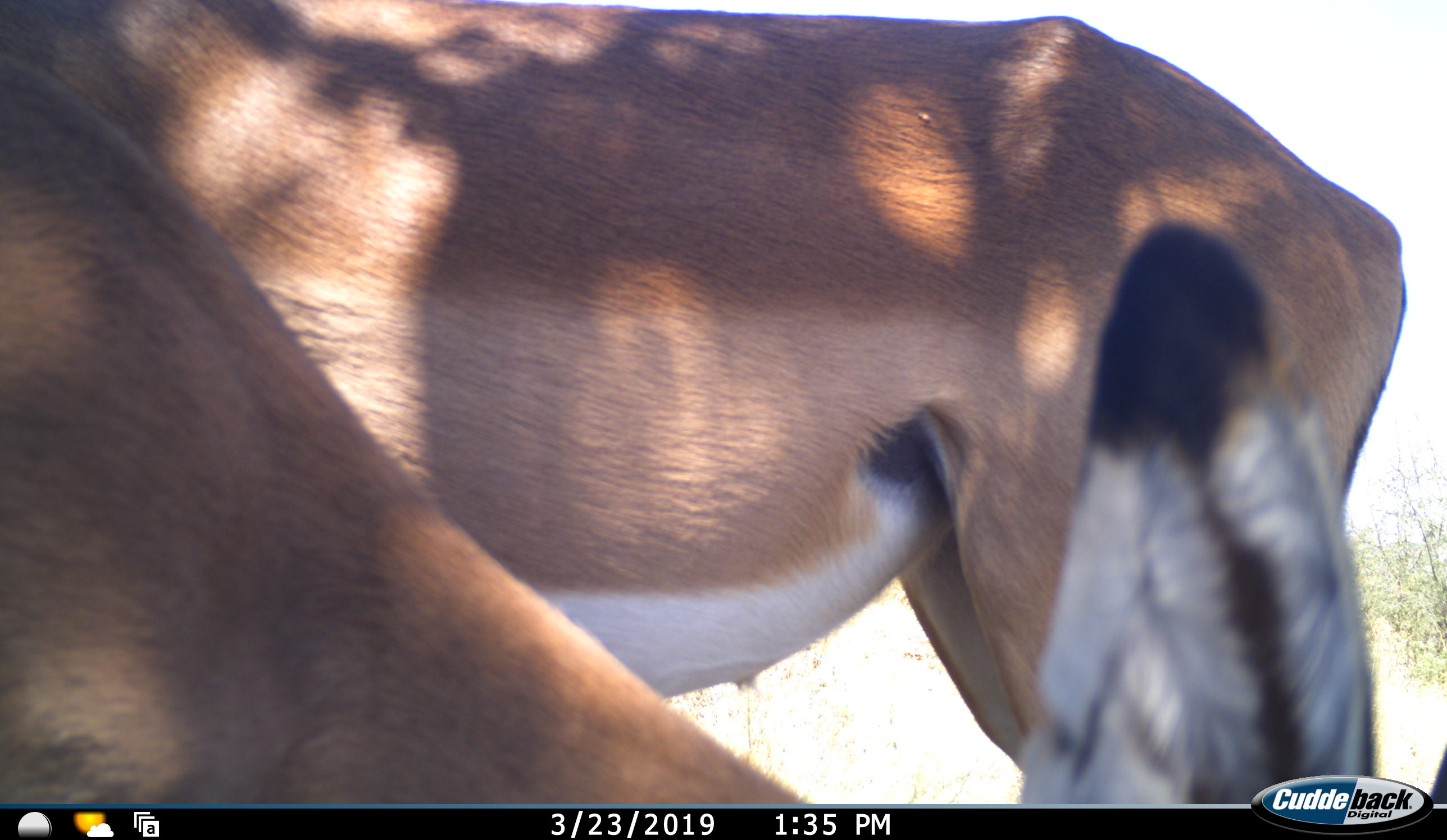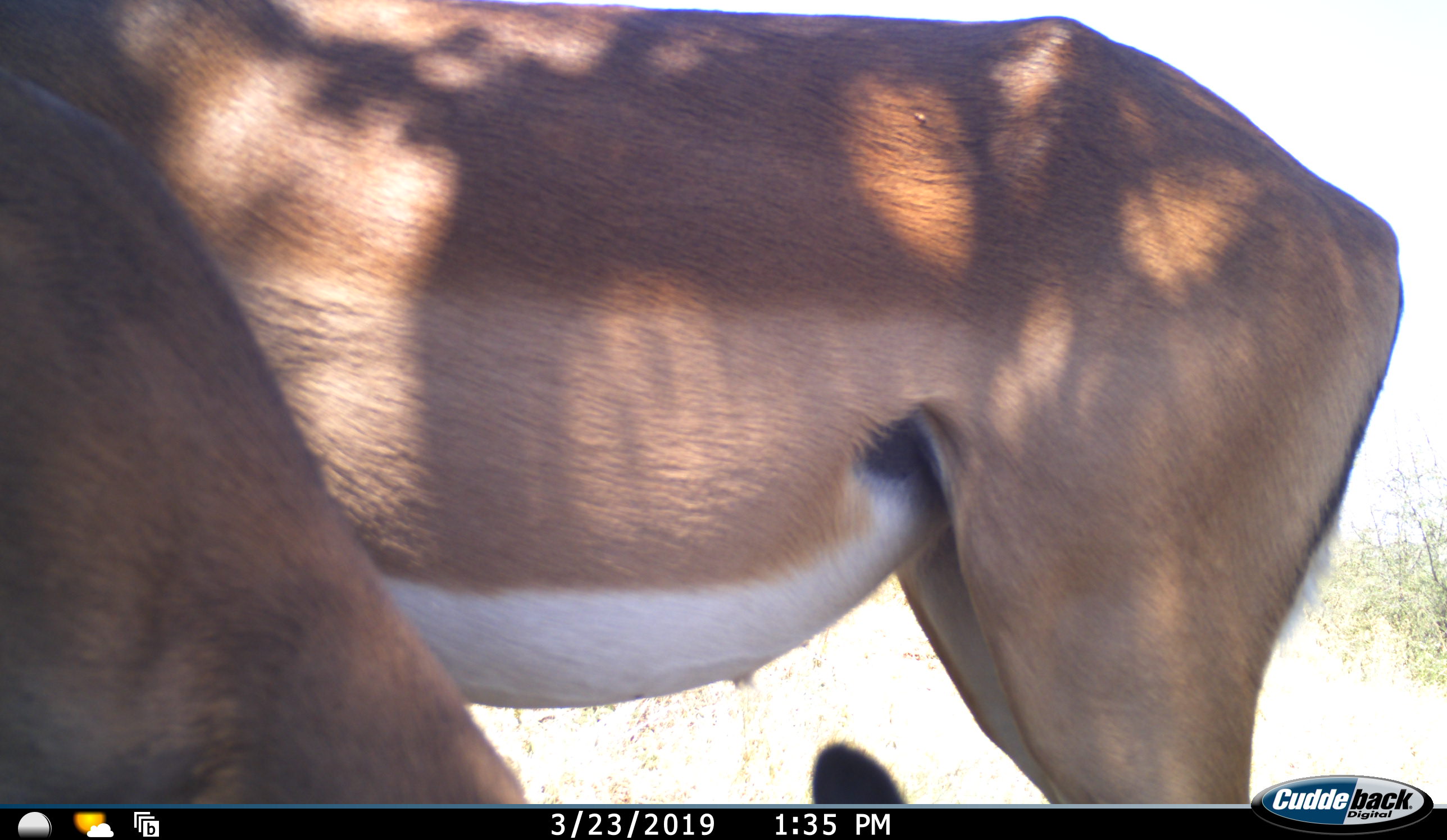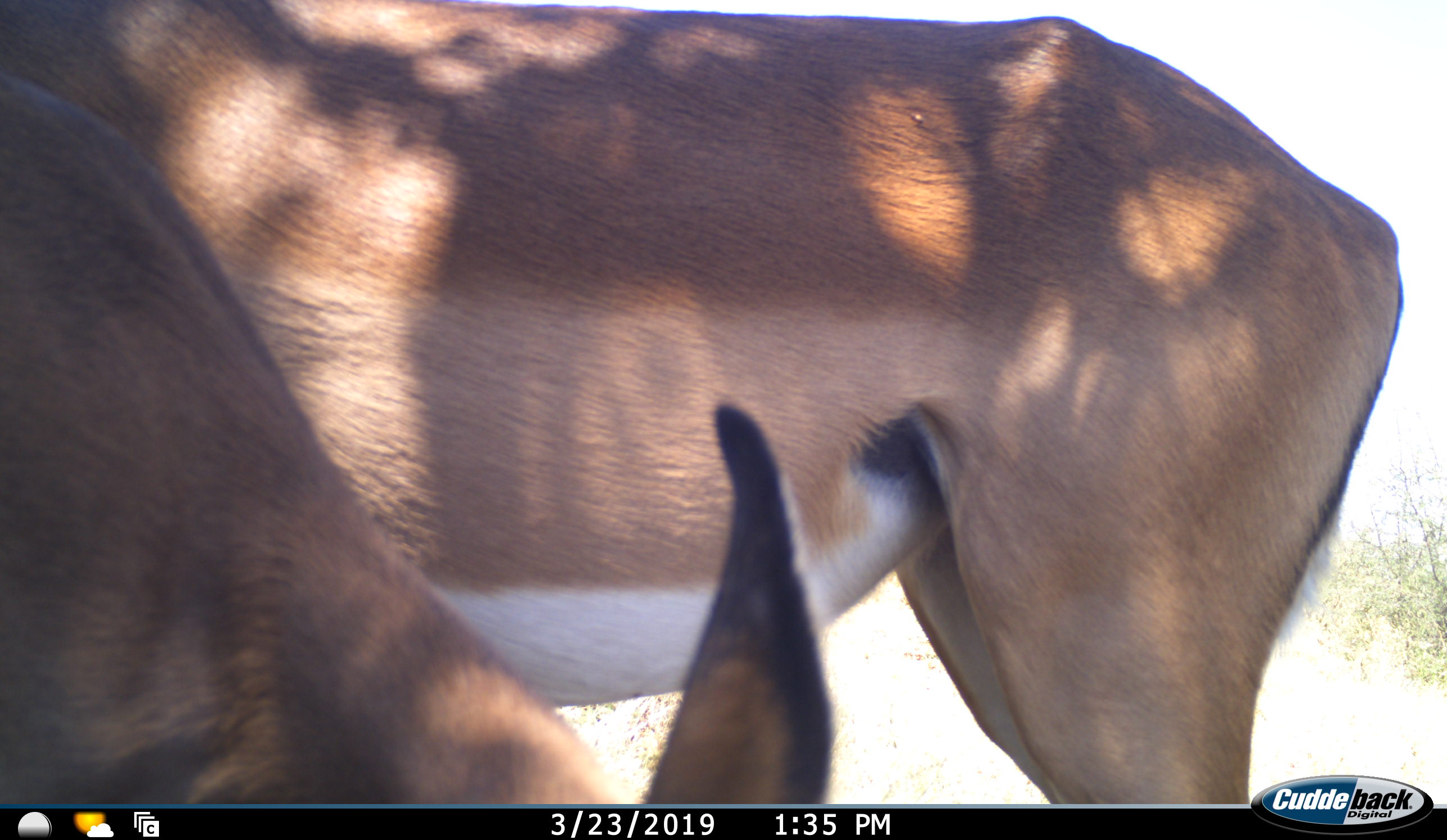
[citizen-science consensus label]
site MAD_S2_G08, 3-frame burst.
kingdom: Animalia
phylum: Chordata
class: Mammalia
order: Artiodactyla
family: Bovidae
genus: Aepyceros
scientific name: Aepyceros melampus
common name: impala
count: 2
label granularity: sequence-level